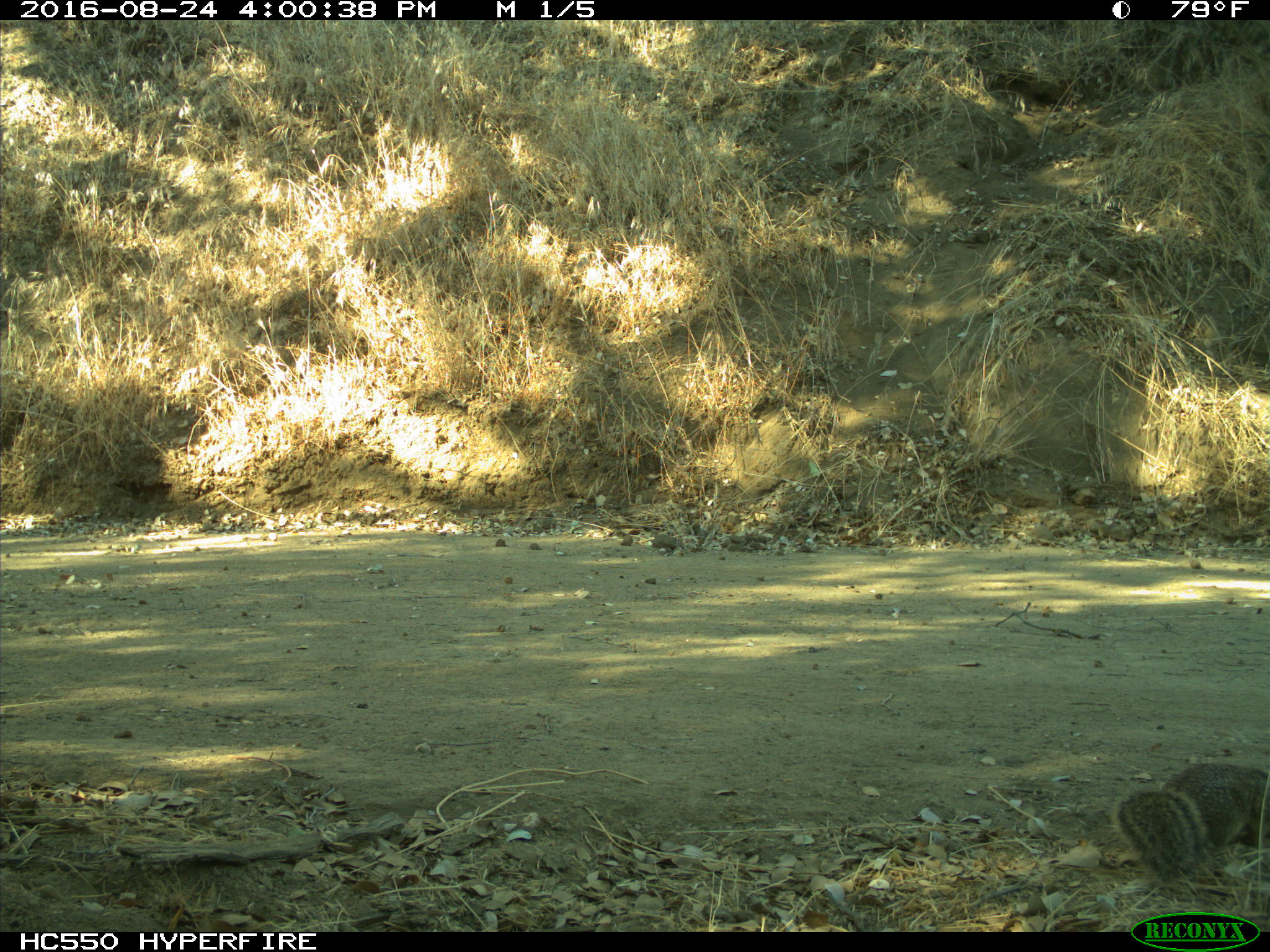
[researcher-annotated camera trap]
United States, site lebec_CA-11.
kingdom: Animalia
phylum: Chordata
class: Mammalia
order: Rodentia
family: Sciuridae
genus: Otospermophilus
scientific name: Otospermophilus beecheyi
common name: california ground squirrel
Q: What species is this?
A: Otospermophilus beecheyi (california ground squirrel).